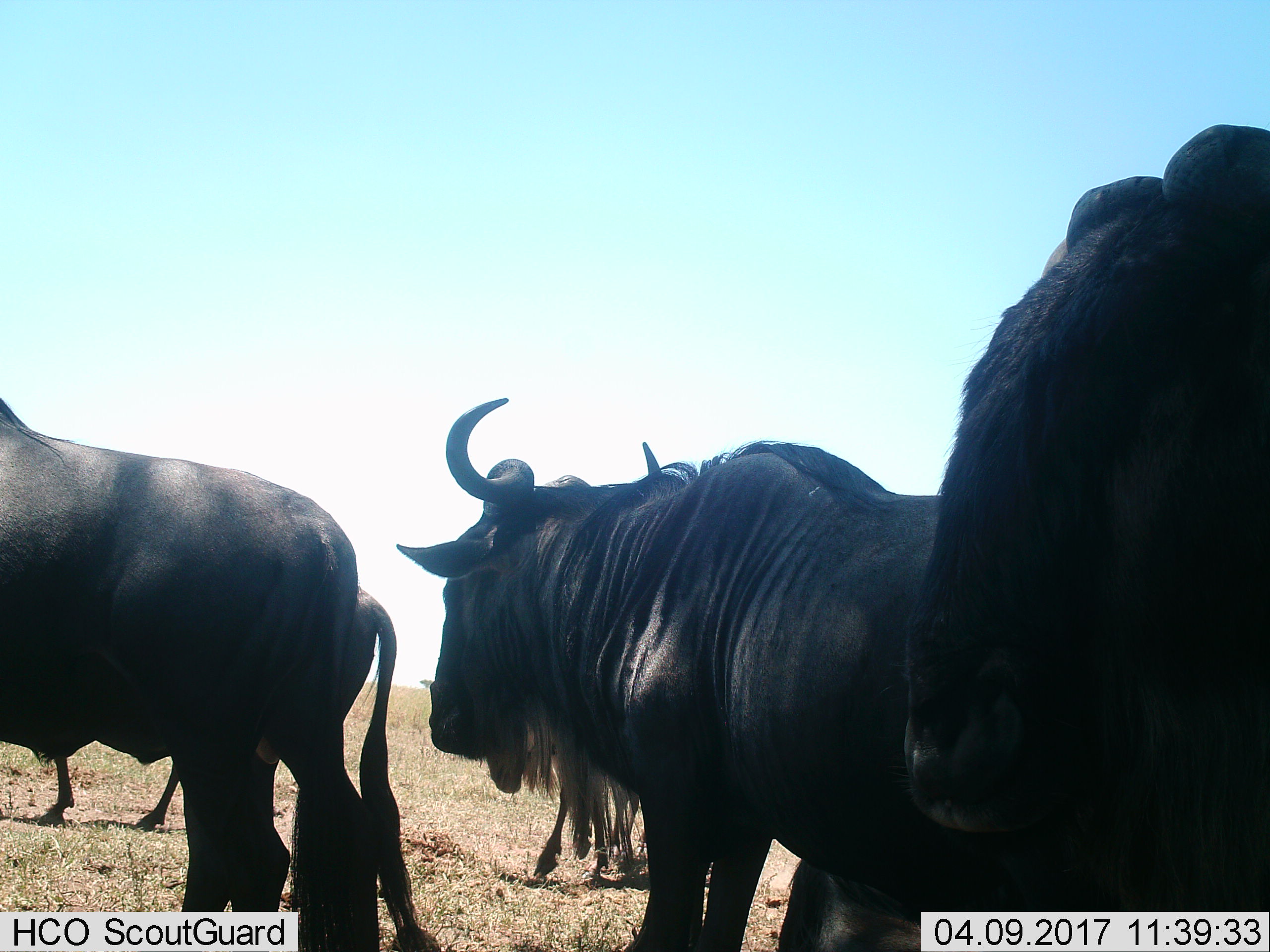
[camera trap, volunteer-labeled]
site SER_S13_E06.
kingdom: Animalia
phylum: Chordata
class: Mammalia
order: Artiodactyla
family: Bovidae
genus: Connochaetes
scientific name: Connochaetes taurinus taurinus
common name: blue wildebeest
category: wildebeestblue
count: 5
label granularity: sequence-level